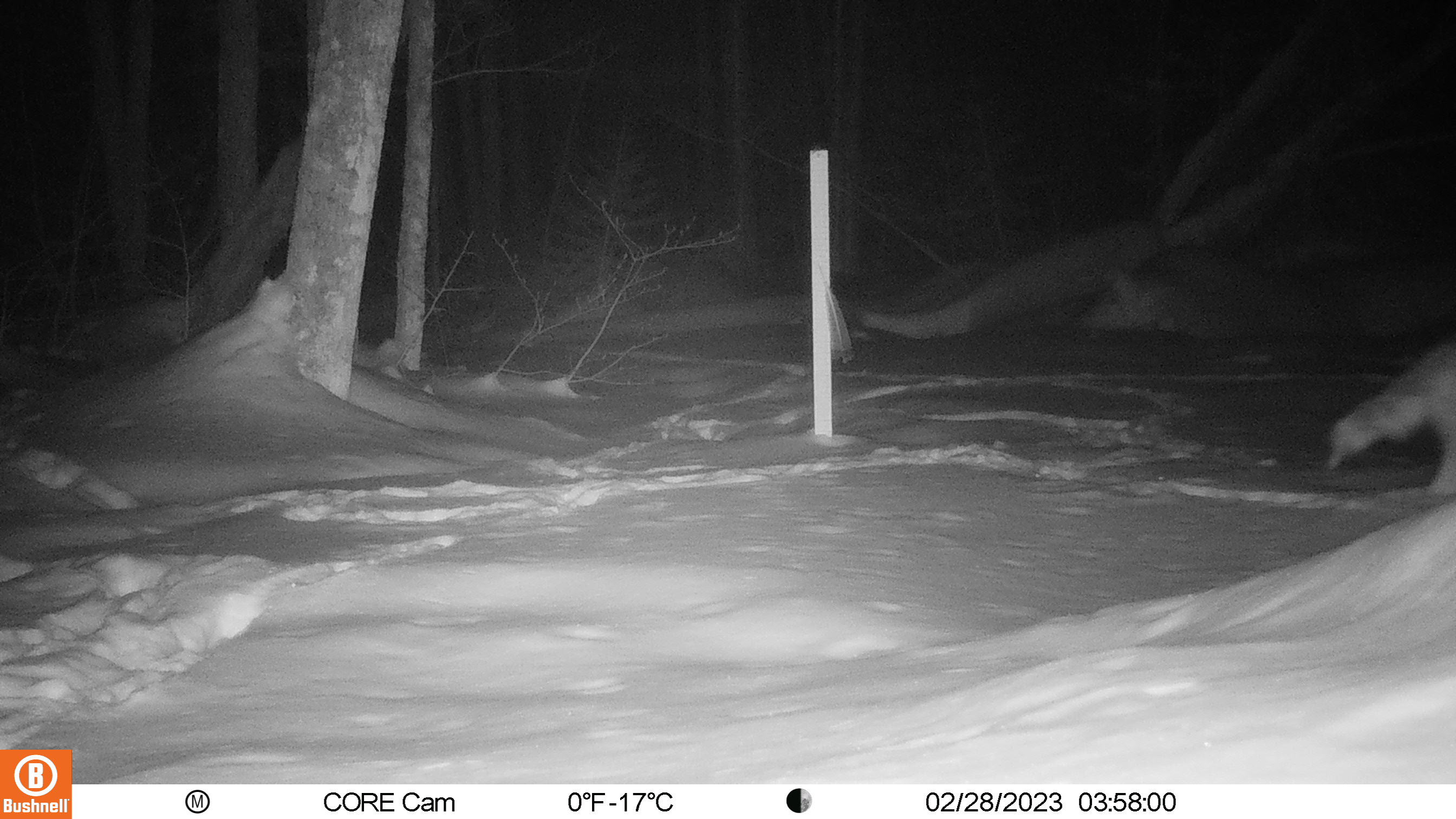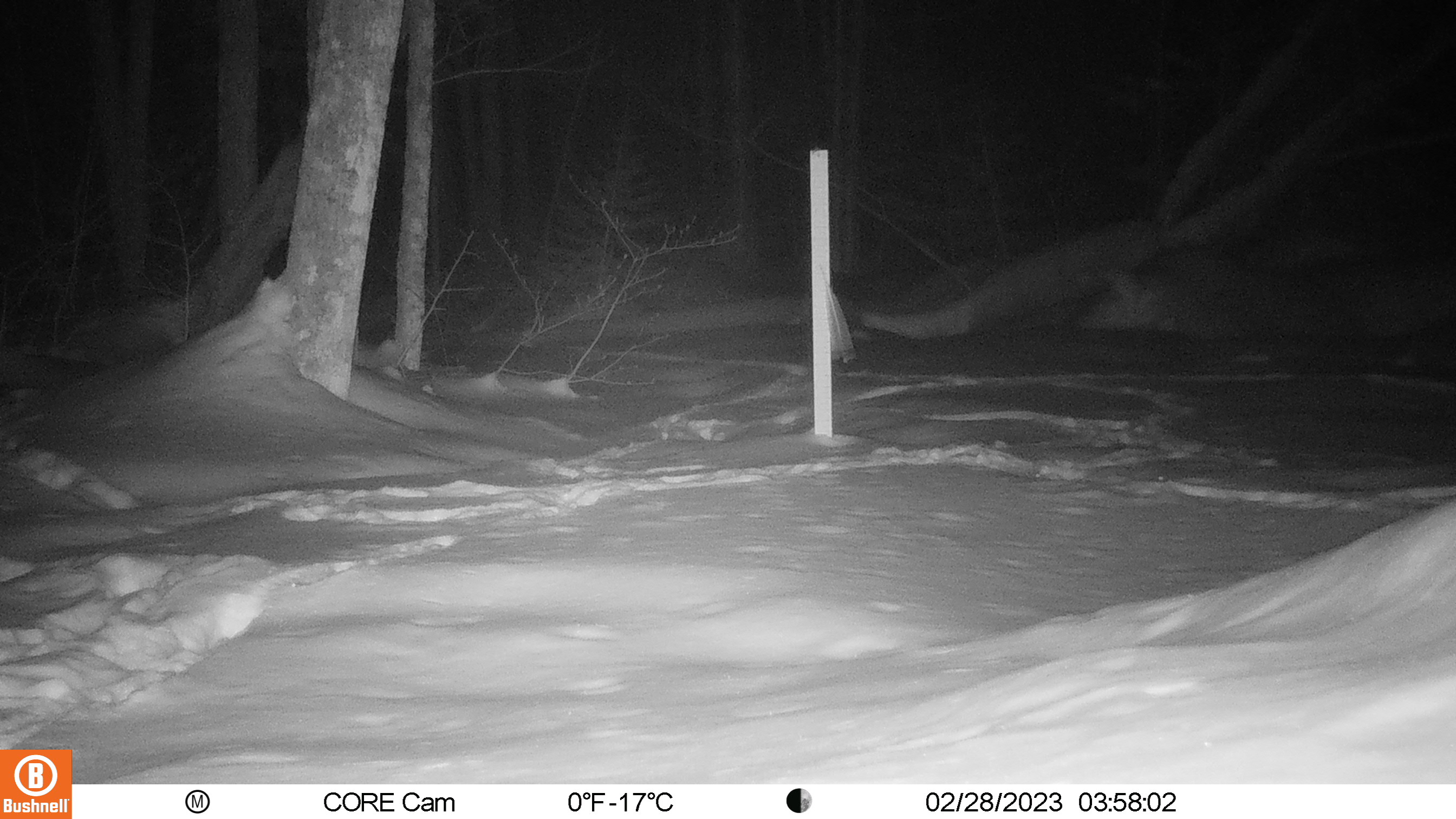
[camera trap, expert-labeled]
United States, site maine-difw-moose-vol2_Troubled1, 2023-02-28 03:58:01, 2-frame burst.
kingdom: Animalia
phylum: Chordata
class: Mammalia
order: Carnivora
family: Canidae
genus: Canis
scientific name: Canis latrans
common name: coyote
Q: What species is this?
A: Coyote (Canis latrans).